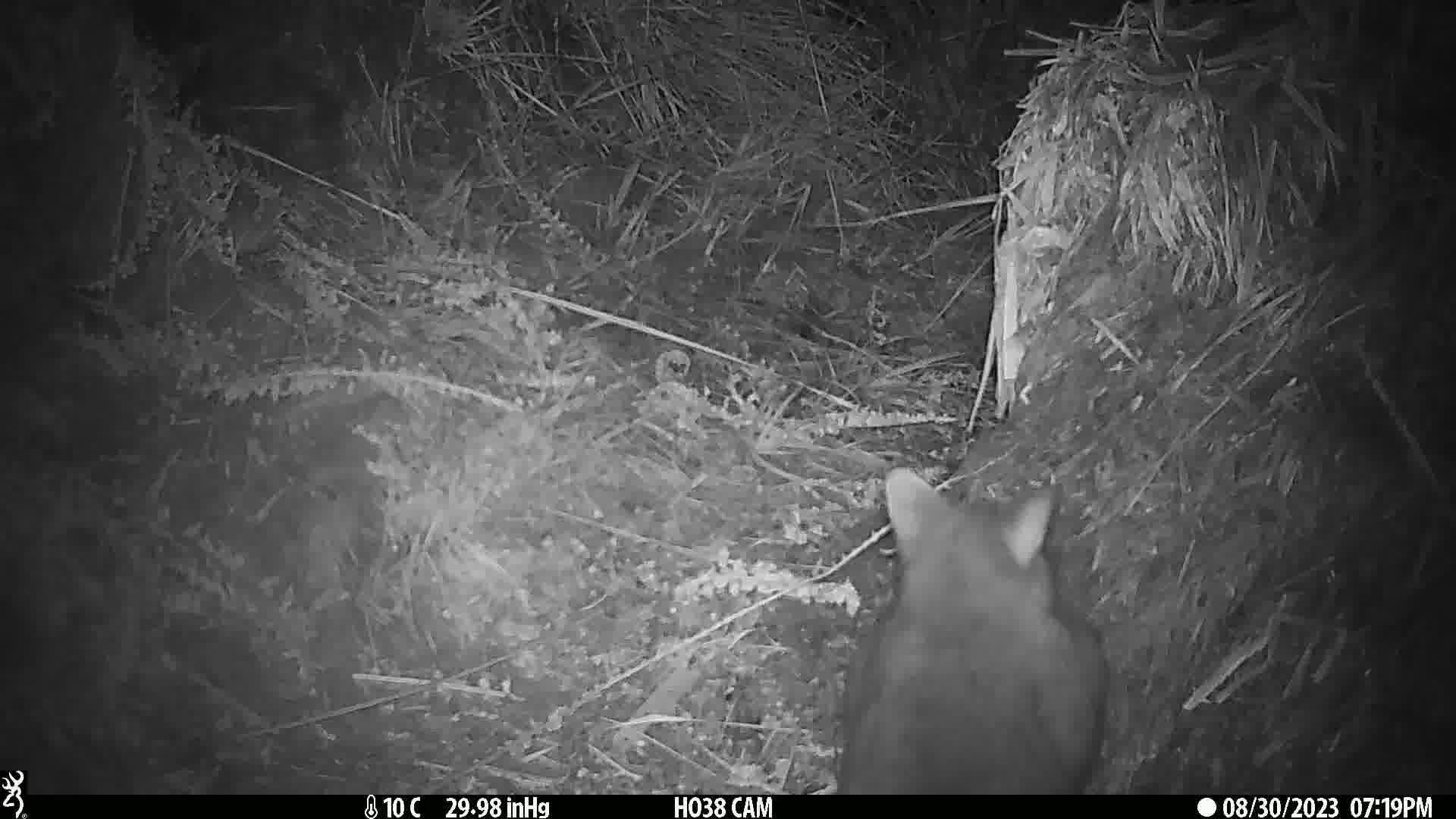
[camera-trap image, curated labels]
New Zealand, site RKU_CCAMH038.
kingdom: Animalia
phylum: Chordata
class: Mammalia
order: Diprotodontia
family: Phalangeridae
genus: Trichosurus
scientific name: Trichosurus vulpecula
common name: common brushtail possum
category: possum